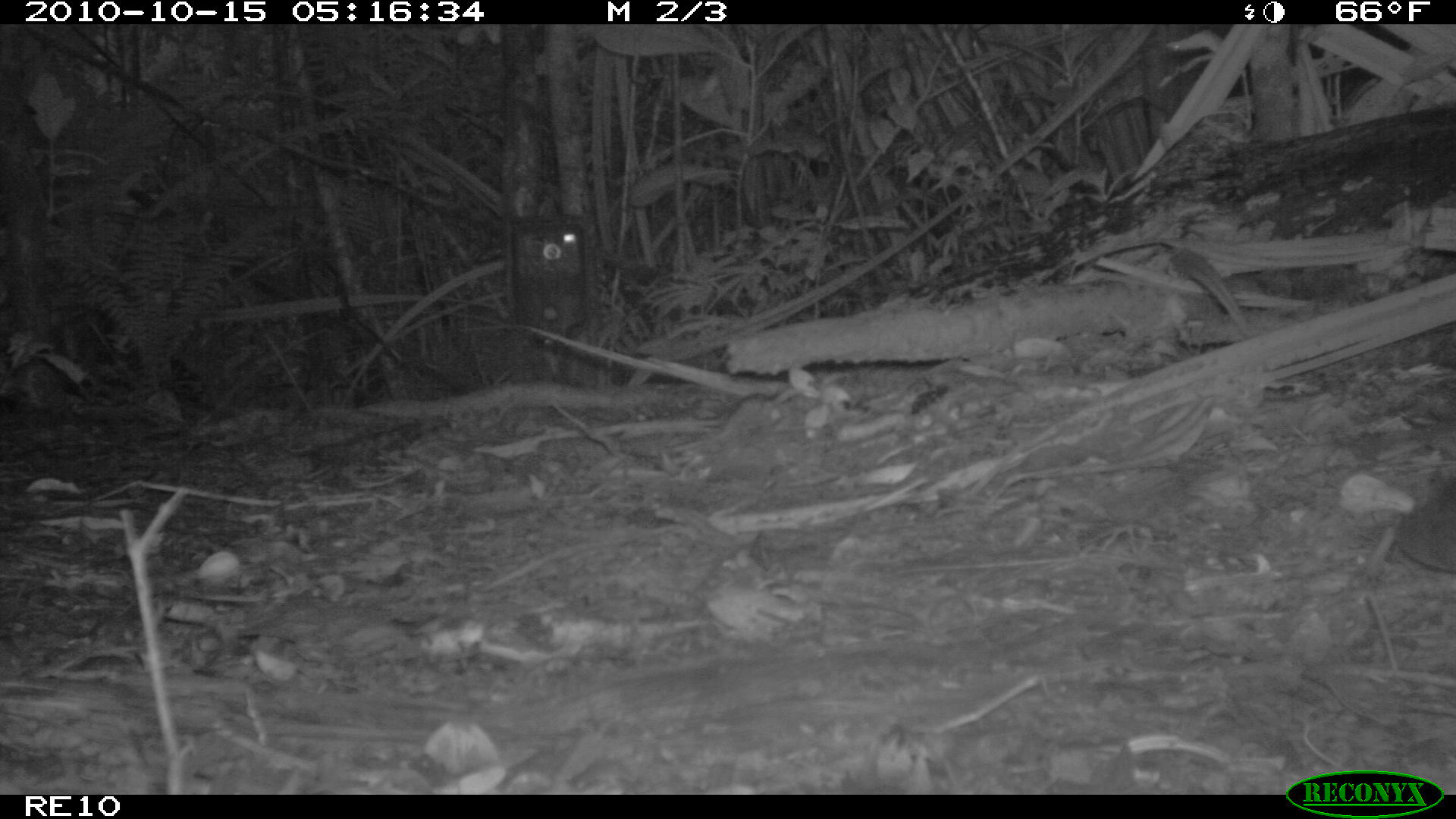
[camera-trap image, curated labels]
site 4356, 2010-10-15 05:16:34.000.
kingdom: Animalia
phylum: Chordata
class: Mammalia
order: Rodentia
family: Muridae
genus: Rattus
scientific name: Rattus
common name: rodent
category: unknown rat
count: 1